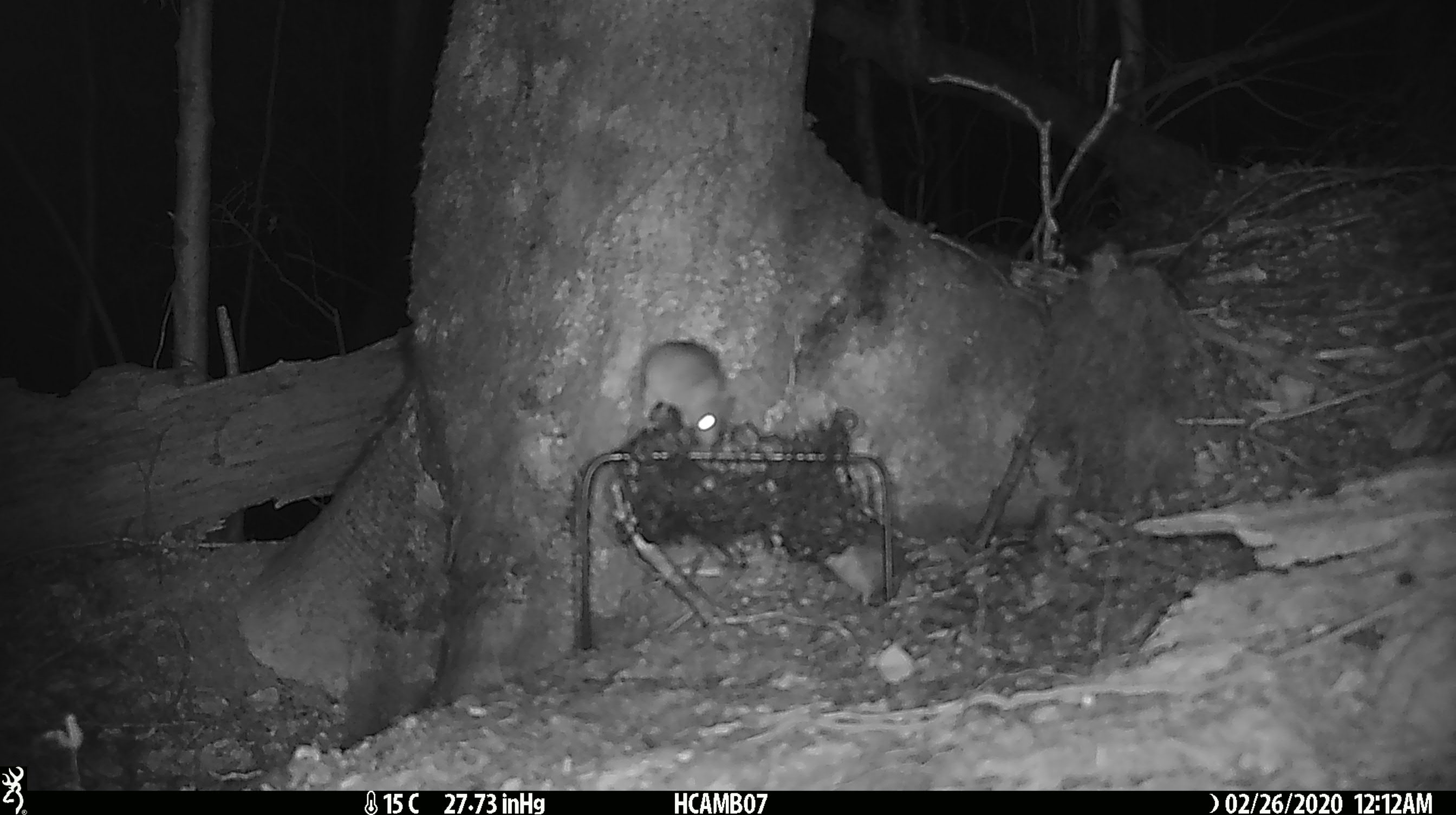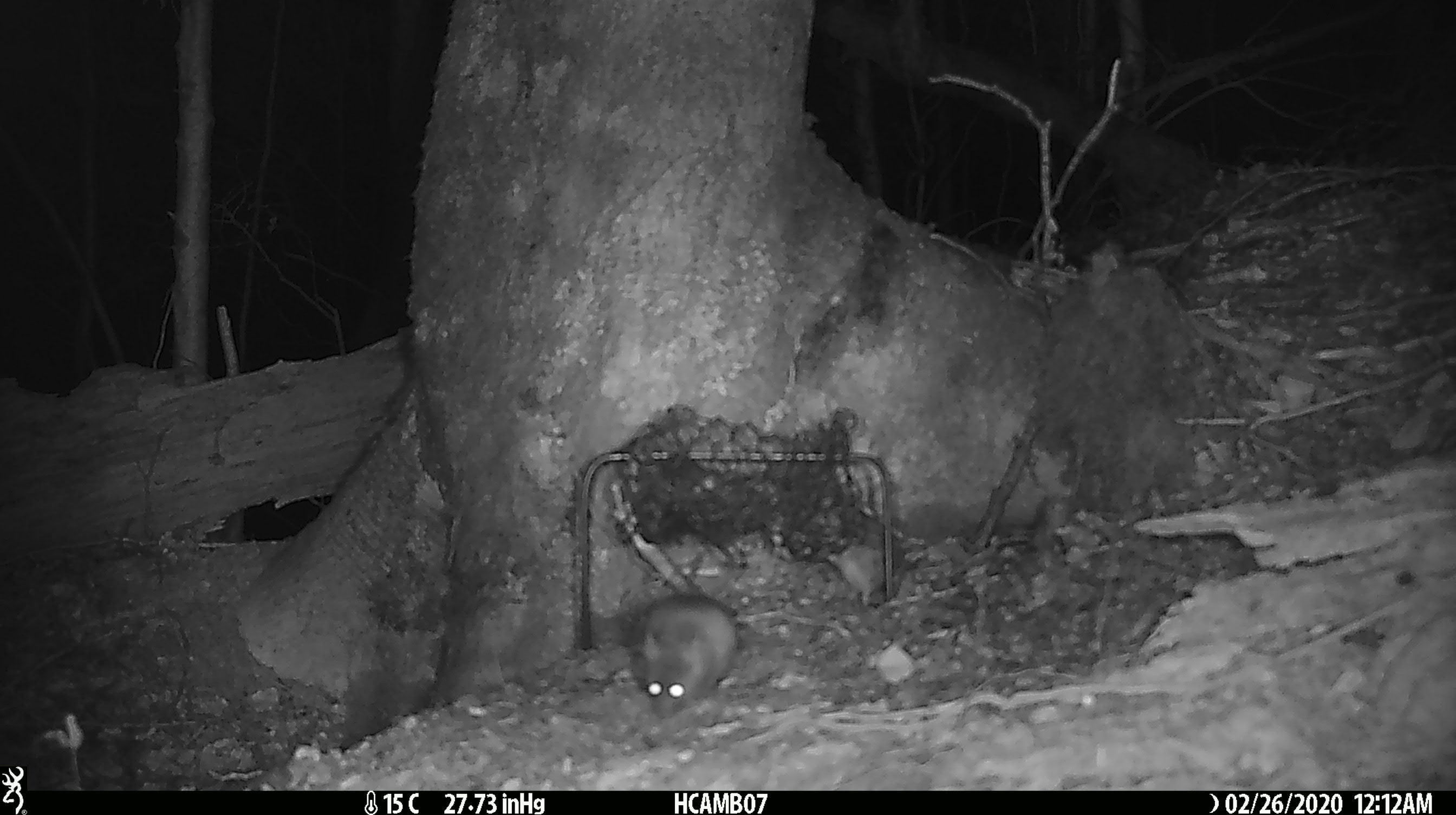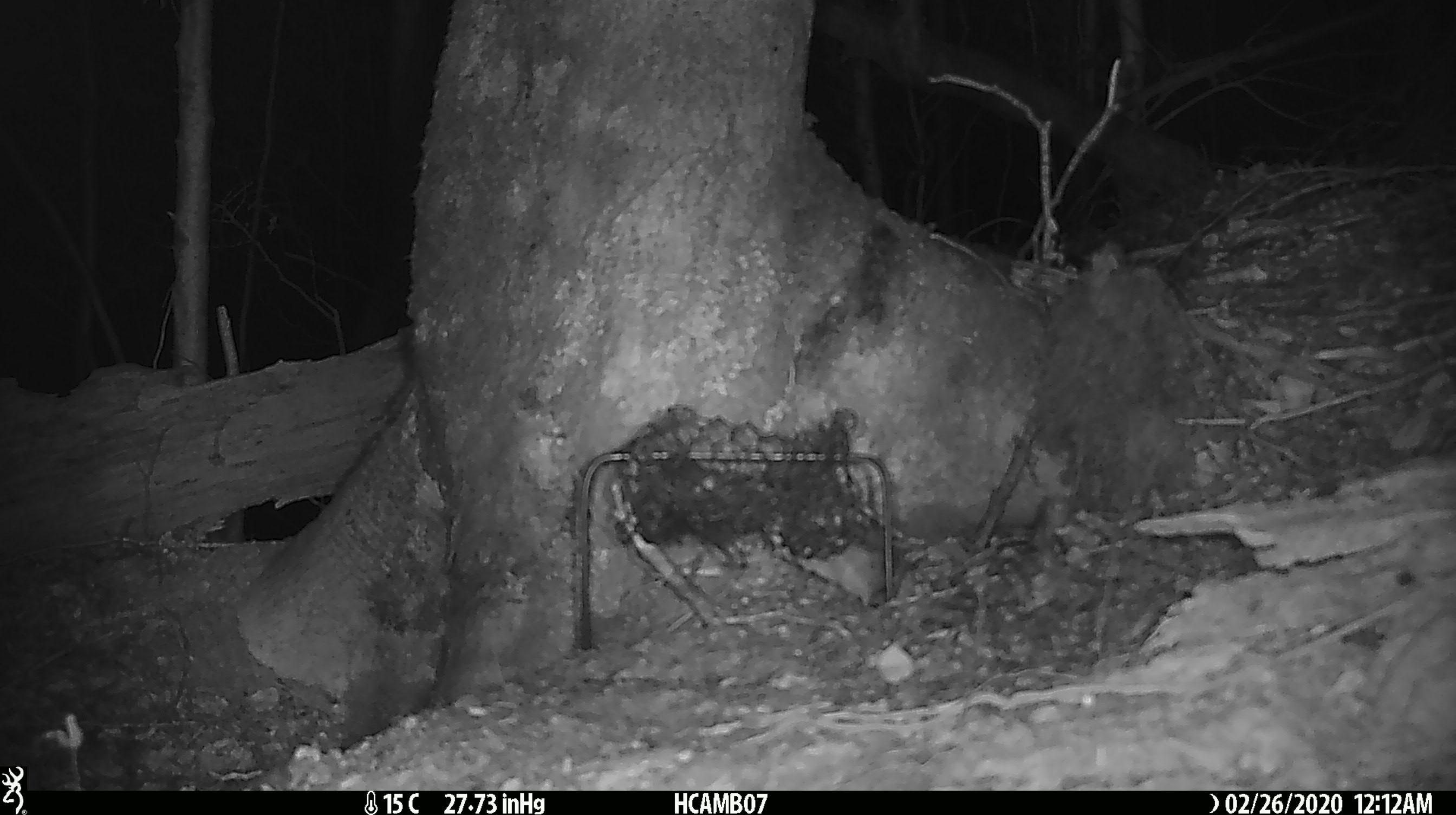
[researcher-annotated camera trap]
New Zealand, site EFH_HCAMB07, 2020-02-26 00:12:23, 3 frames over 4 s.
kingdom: Animalia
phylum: Chordata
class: Mammalia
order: Rodentia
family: Muridae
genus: Mus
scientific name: Mus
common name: mouse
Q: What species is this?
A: Mouse (Mus).